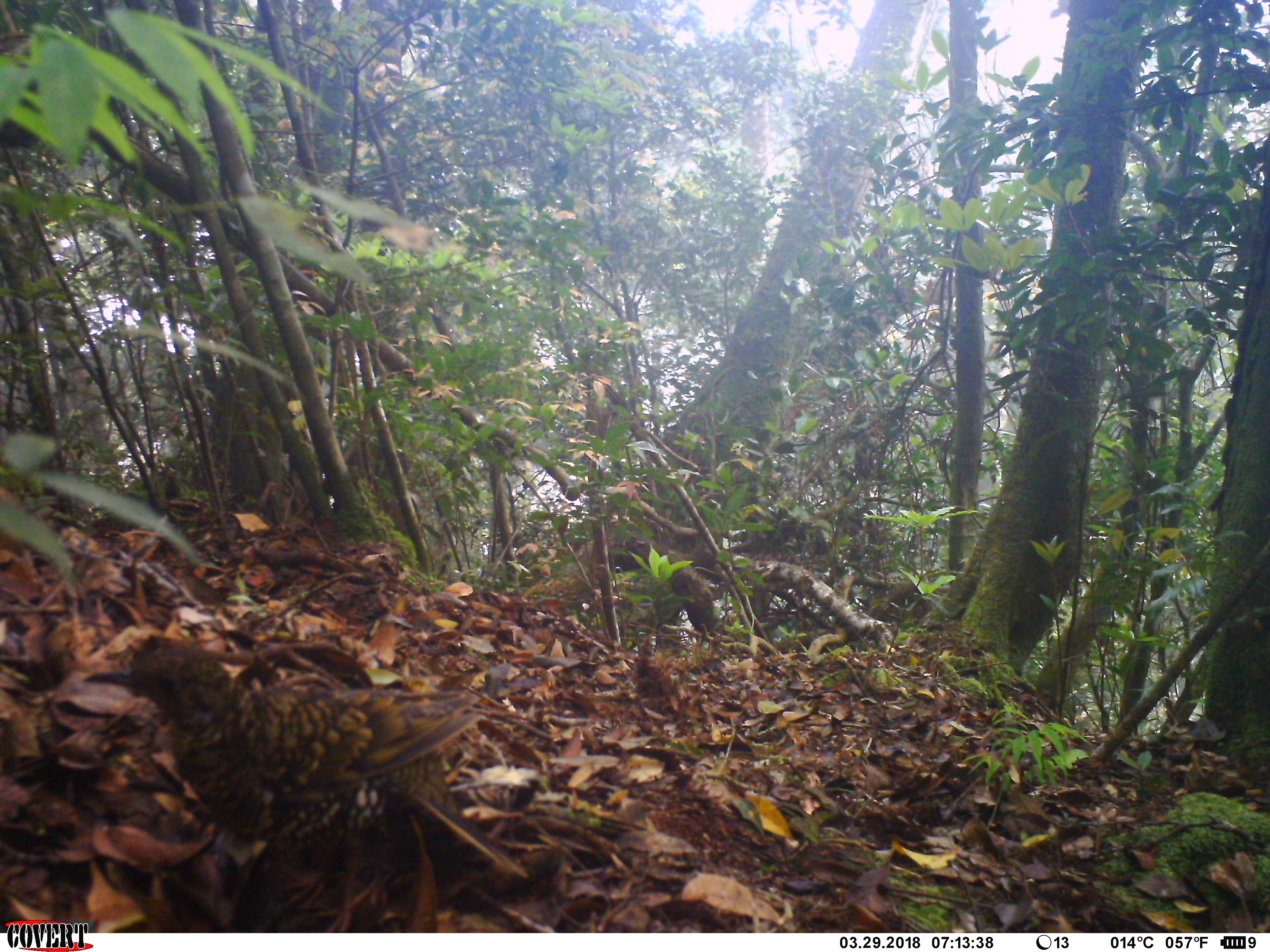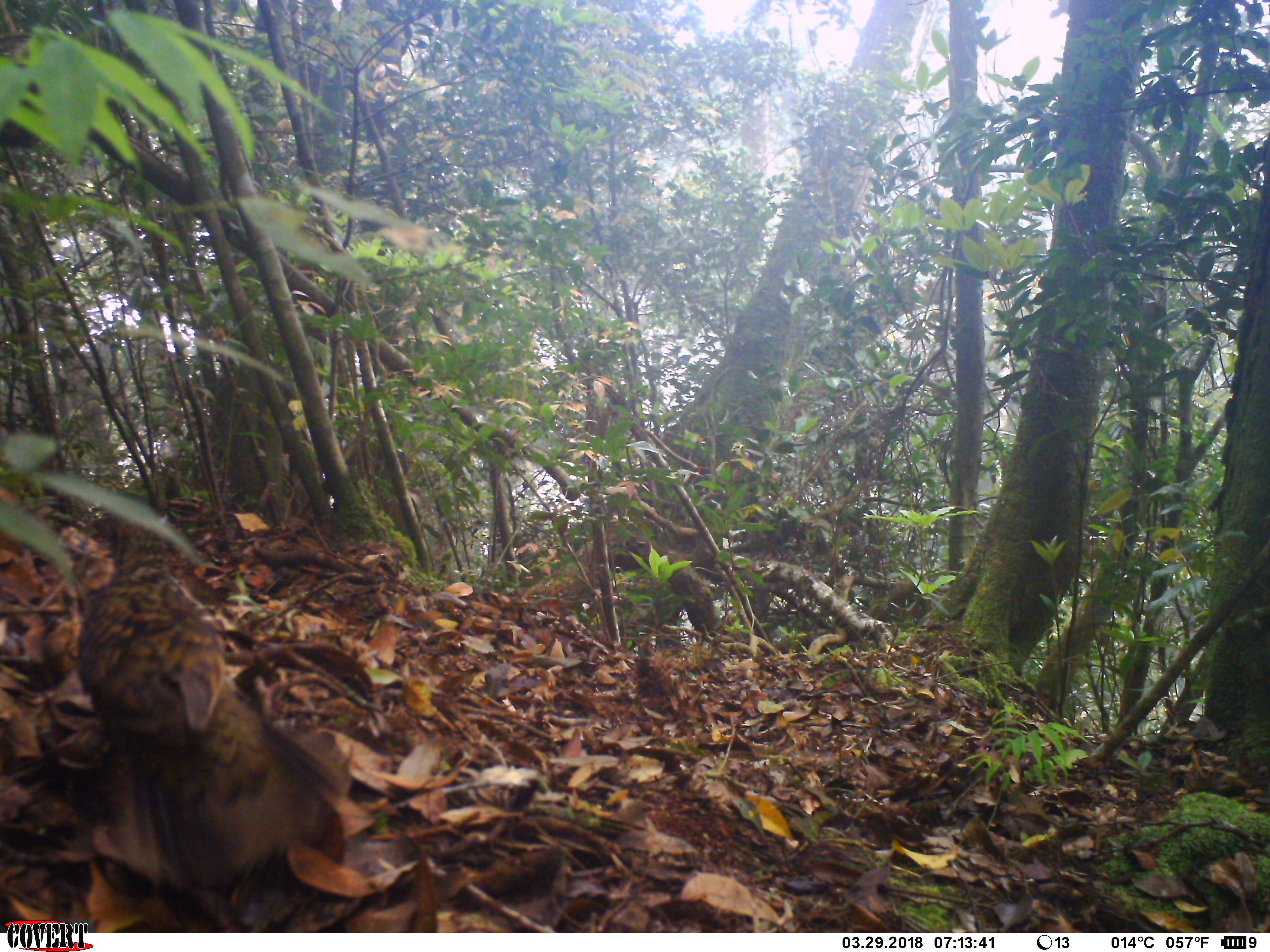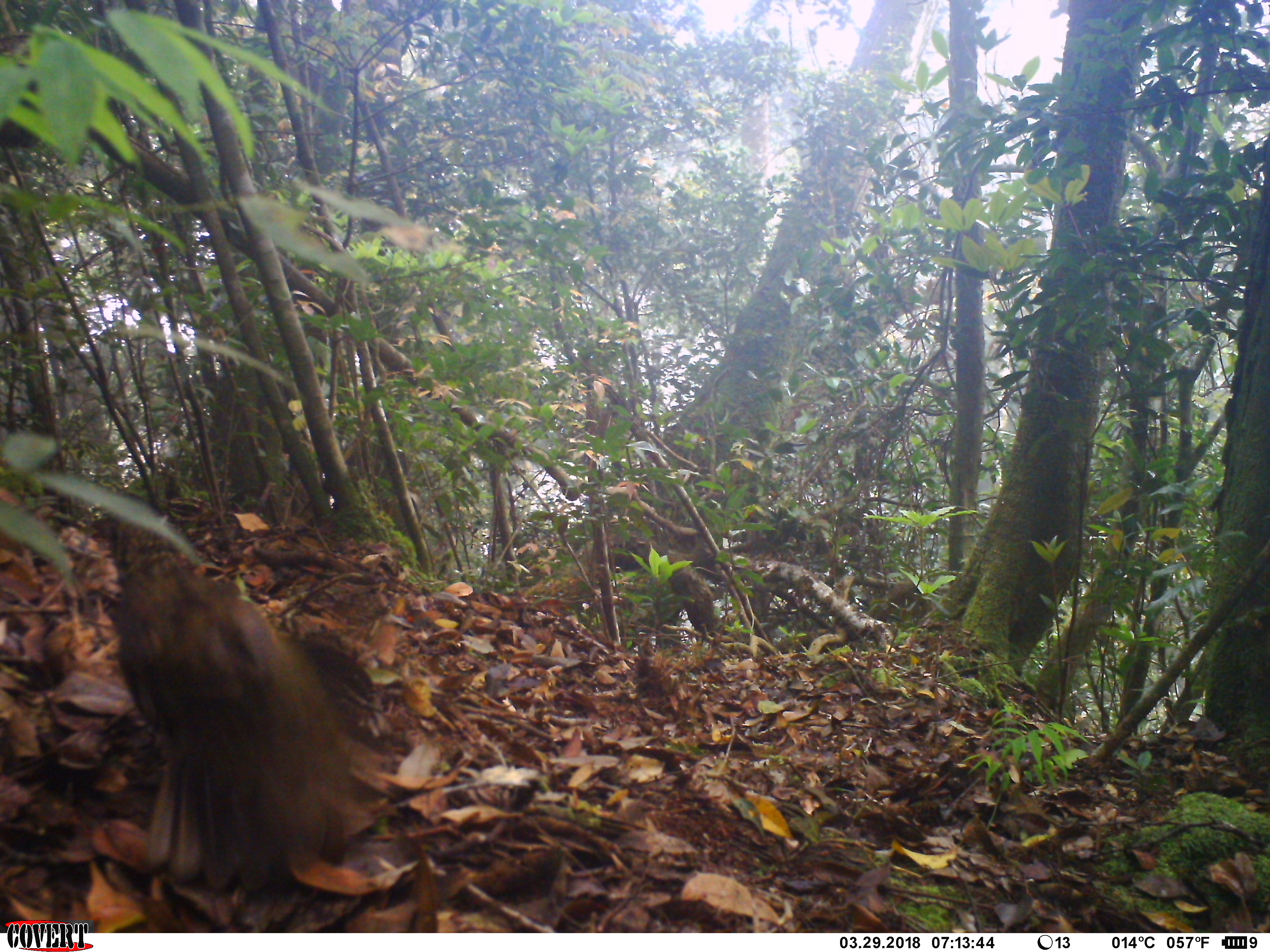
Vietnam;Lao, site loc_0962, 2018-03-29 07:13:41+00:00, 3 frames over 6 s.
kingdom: Animalia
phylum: Chordata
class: Aves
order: Passeriformes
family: Turdidae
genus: Zoothera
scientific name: Zoothera dauma dauma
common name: scaly thrush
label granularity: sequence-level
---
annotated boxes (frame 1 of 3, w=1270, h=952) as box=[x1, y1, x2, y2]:
scaly thrush: box=[82, 630, 531, 930]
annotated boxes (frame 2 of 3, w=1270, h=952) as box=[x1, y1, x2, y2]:
scaly thrush: box=[71, 561, 351, 928]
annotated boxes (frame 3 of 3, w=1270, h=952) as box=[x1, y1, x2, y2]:
scaly thrush: box=[98, 492, 378, 928]